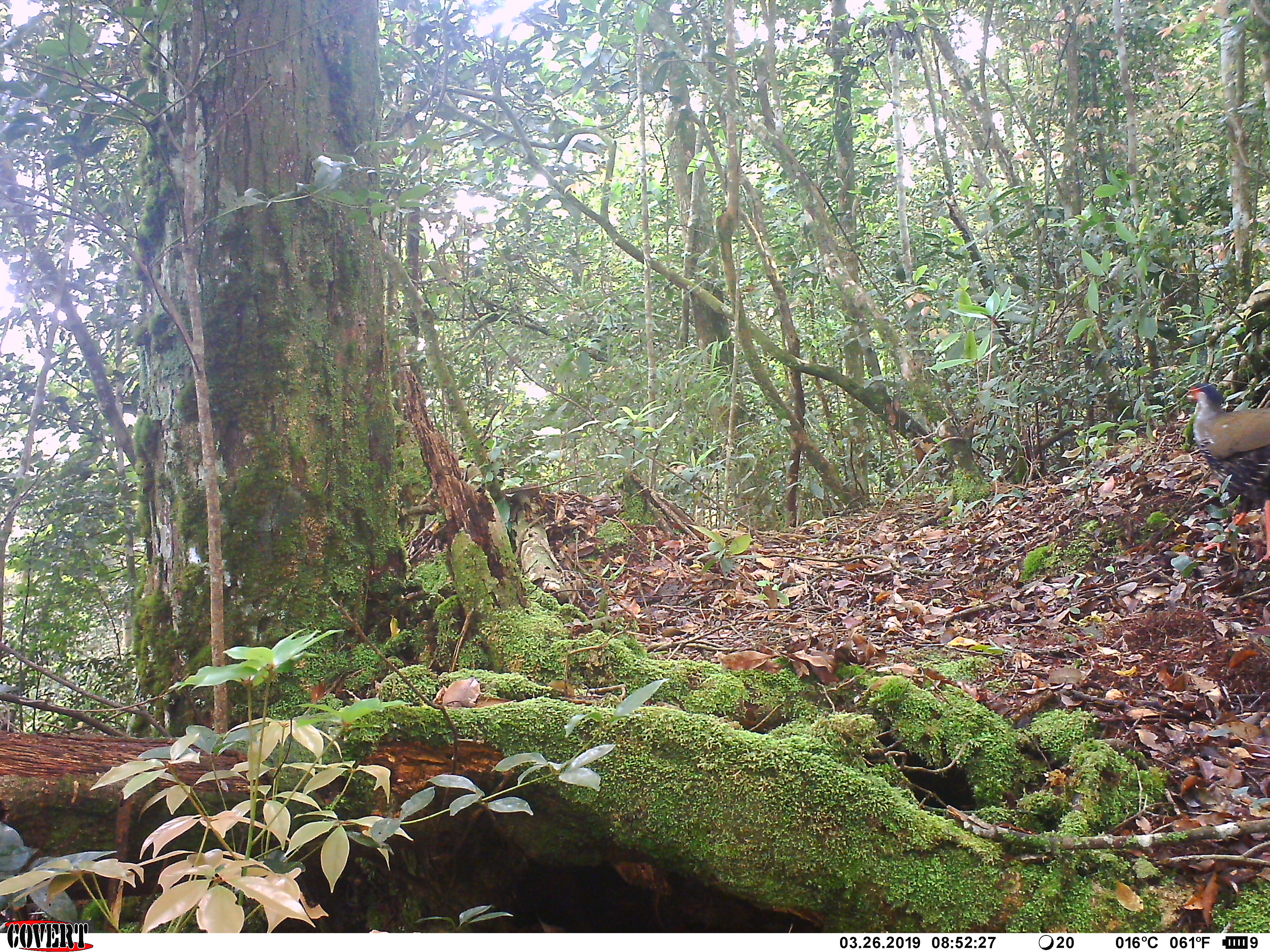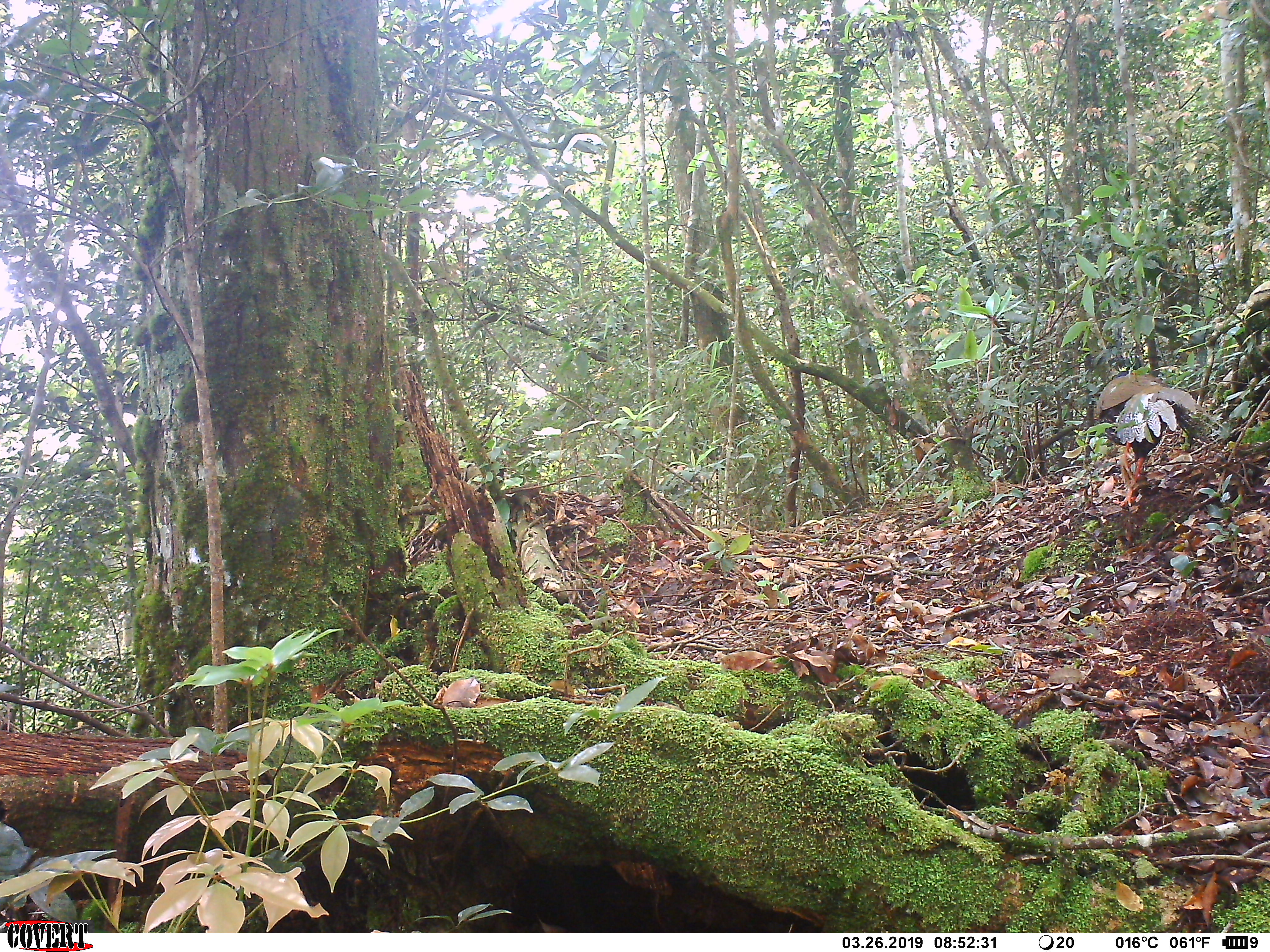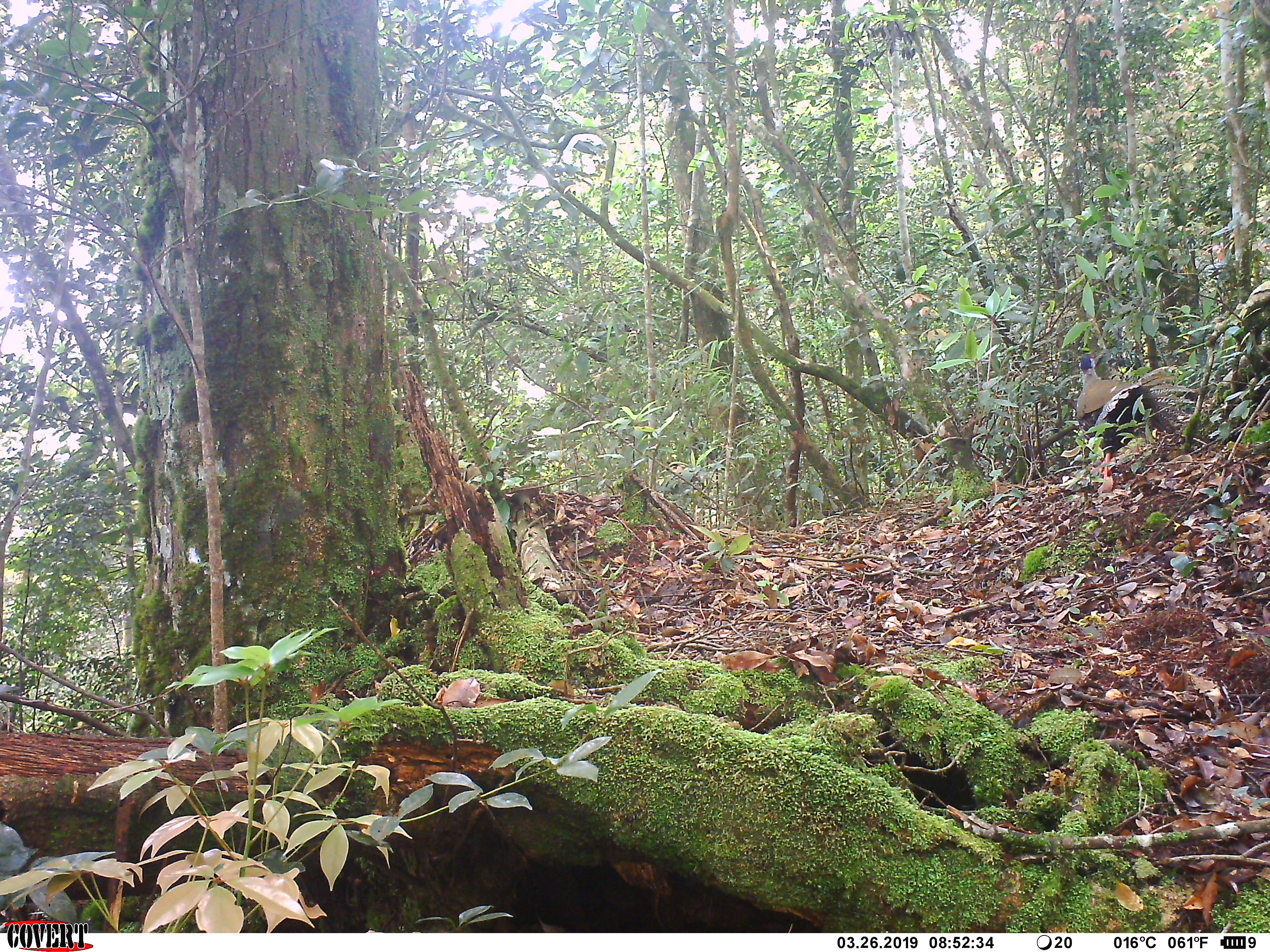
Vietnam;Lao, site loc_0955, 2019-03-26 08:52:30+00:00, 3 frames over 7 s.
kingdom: Animalia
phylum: Chordata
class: Aves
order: Galliformes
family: Phasianidae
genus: Lophura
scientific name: Lophura nycthemera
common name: silver pheasant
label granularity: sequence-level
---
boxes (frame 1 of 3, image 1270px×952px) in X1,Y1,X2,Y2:
silver pheasant: 1185,381,1270,561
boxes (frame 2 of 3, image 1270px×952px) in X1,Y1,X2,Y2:
silver pheasant: 1094,370,1197,507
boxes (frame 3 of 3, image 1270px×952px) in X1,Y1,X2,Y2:
silver pheasant: 1074,353,1195,496